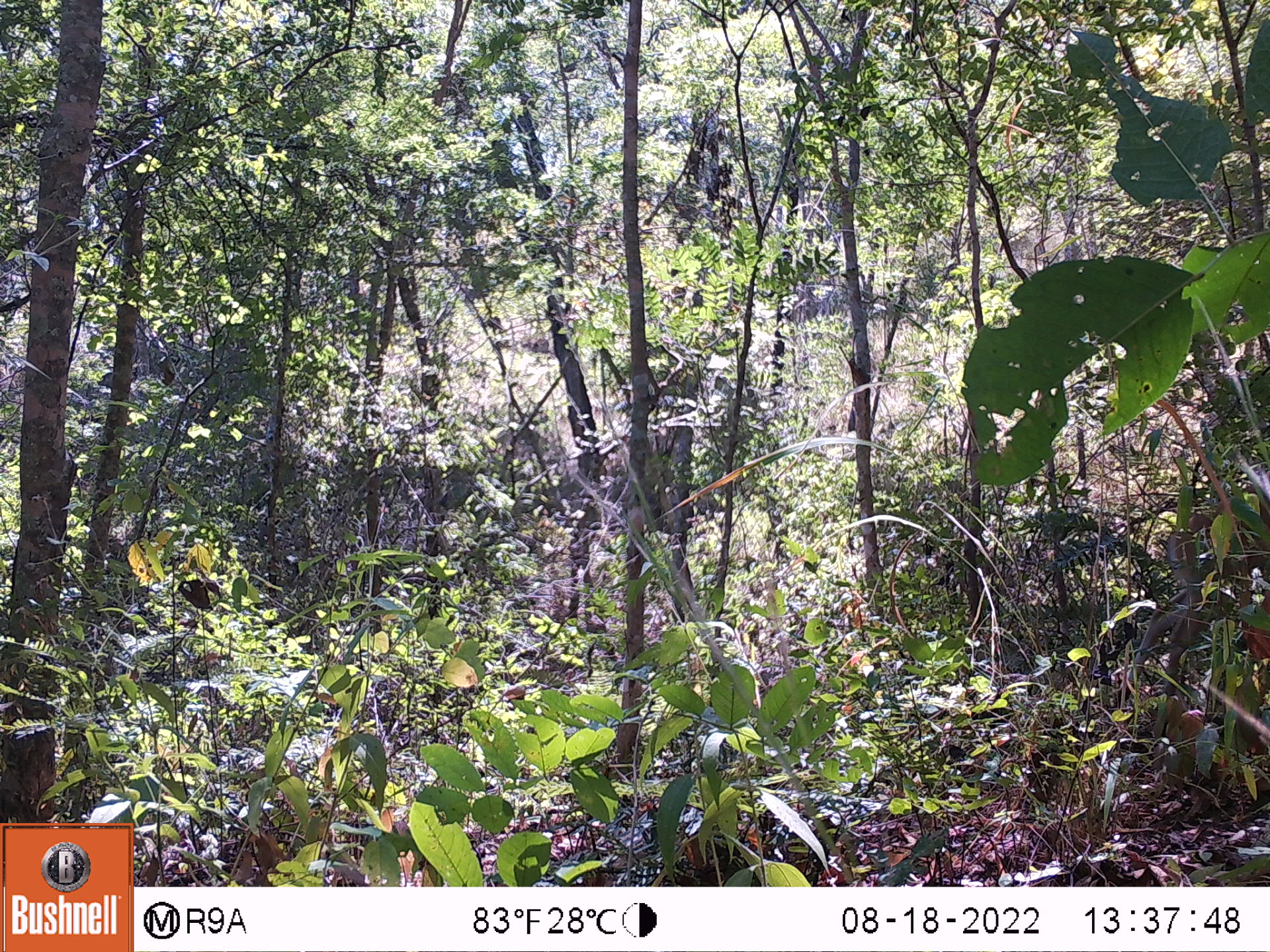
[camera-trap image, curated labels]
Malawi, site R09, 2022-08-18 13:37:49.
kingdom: Animalia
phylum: Chordata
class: Mammalia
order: Artiodactyla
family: Bovidae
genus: Sylvicapra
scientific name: Sylvicapra grimmia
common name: common duiker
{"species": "common duiker (Sylvicapra grimmia)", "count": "1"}